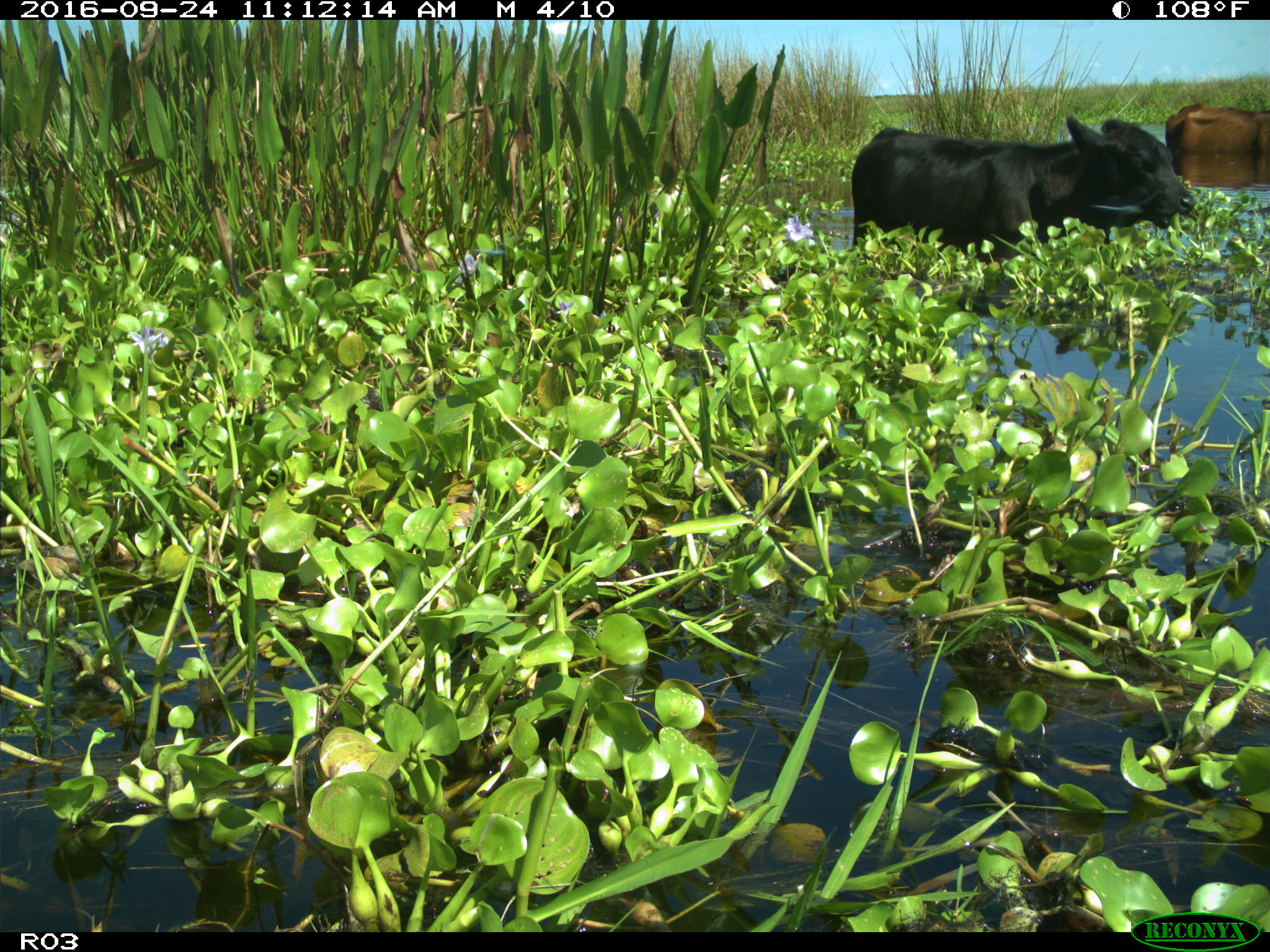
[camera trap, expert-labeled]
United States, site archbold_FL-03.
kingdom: Animalia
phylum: Chordata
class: Mammalia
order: Artiodactyla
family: Bovidae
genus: Bos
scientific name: Bos taurus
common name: domestic cow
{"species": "Bos taurus (domestic cow)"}